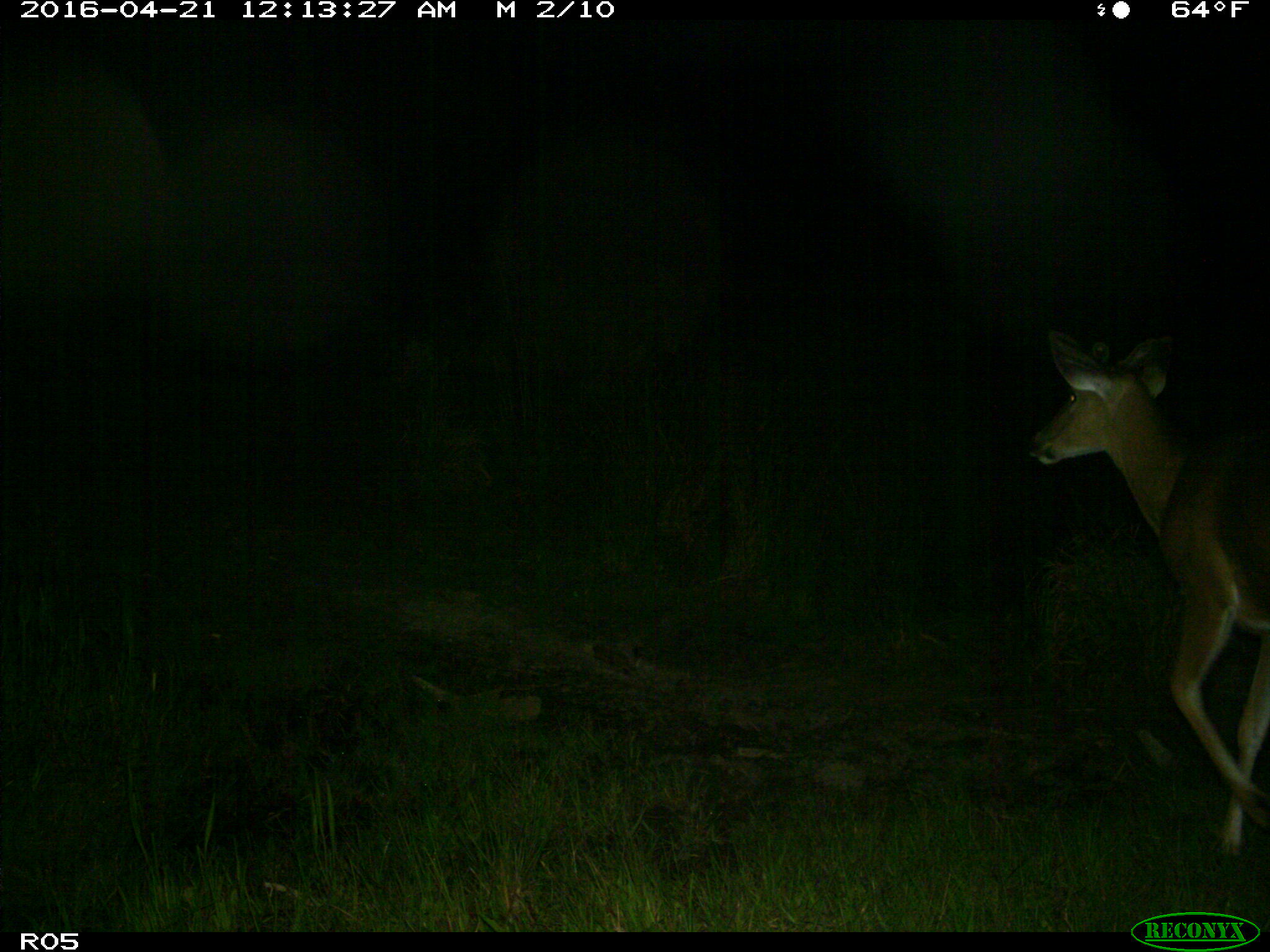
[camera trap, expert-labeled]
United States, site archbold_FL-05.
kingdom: Animalia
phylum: Chordata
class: Mammalia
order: Artiodactyla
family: Cervidae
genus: Odocoileus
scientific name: Odocoileus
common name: deer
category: unidentified deer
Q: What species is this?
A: Unidentified deer (deer) (Odocoileus).